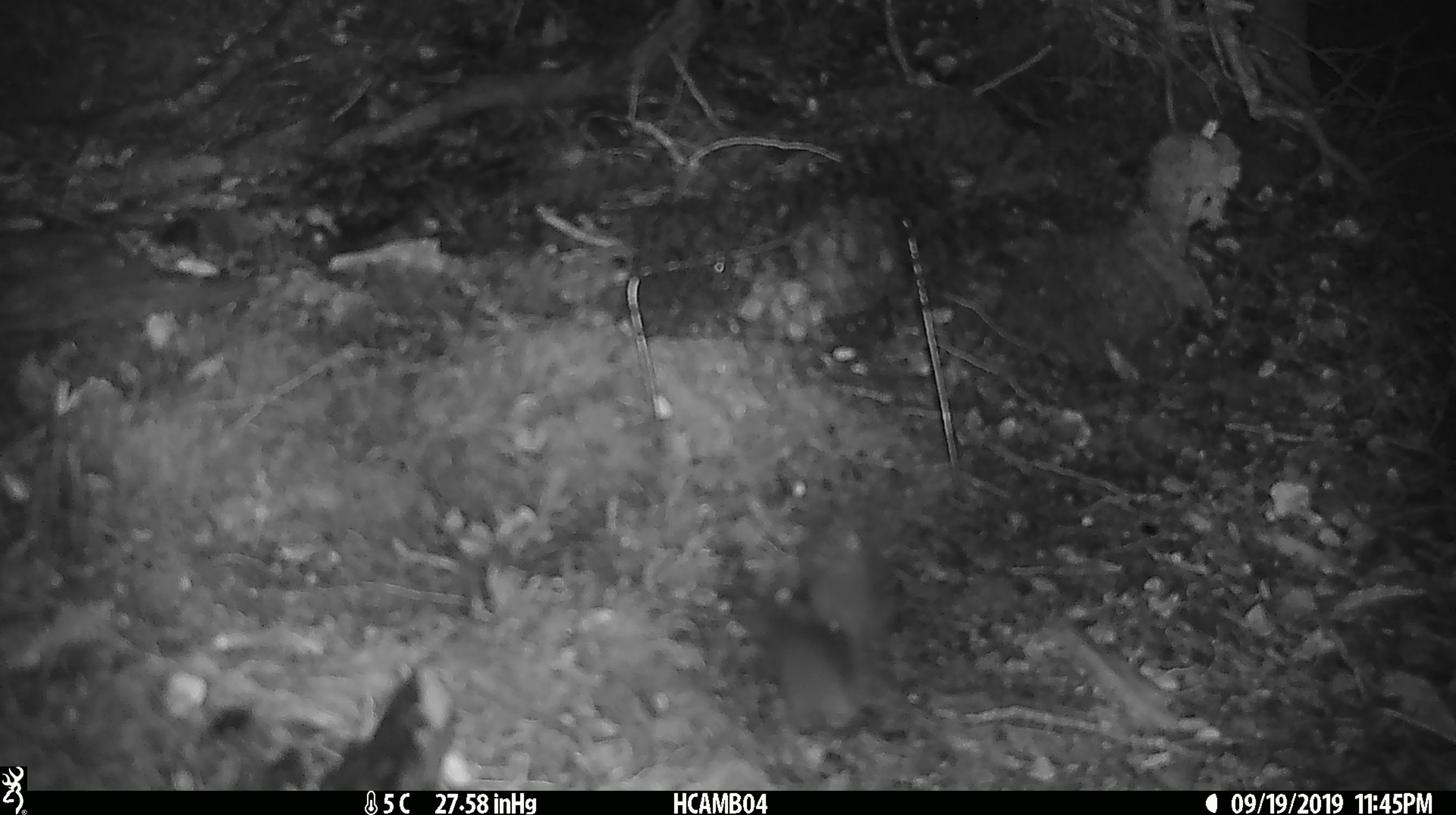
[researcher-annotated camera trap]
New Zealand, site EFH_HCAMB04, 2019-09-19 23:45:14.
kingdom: Animalia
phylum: Chordata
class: Mammalia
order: Rodentia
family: Muridae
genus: Mus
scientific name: Mus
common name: mouse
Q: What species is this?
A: Mouse (Mus).